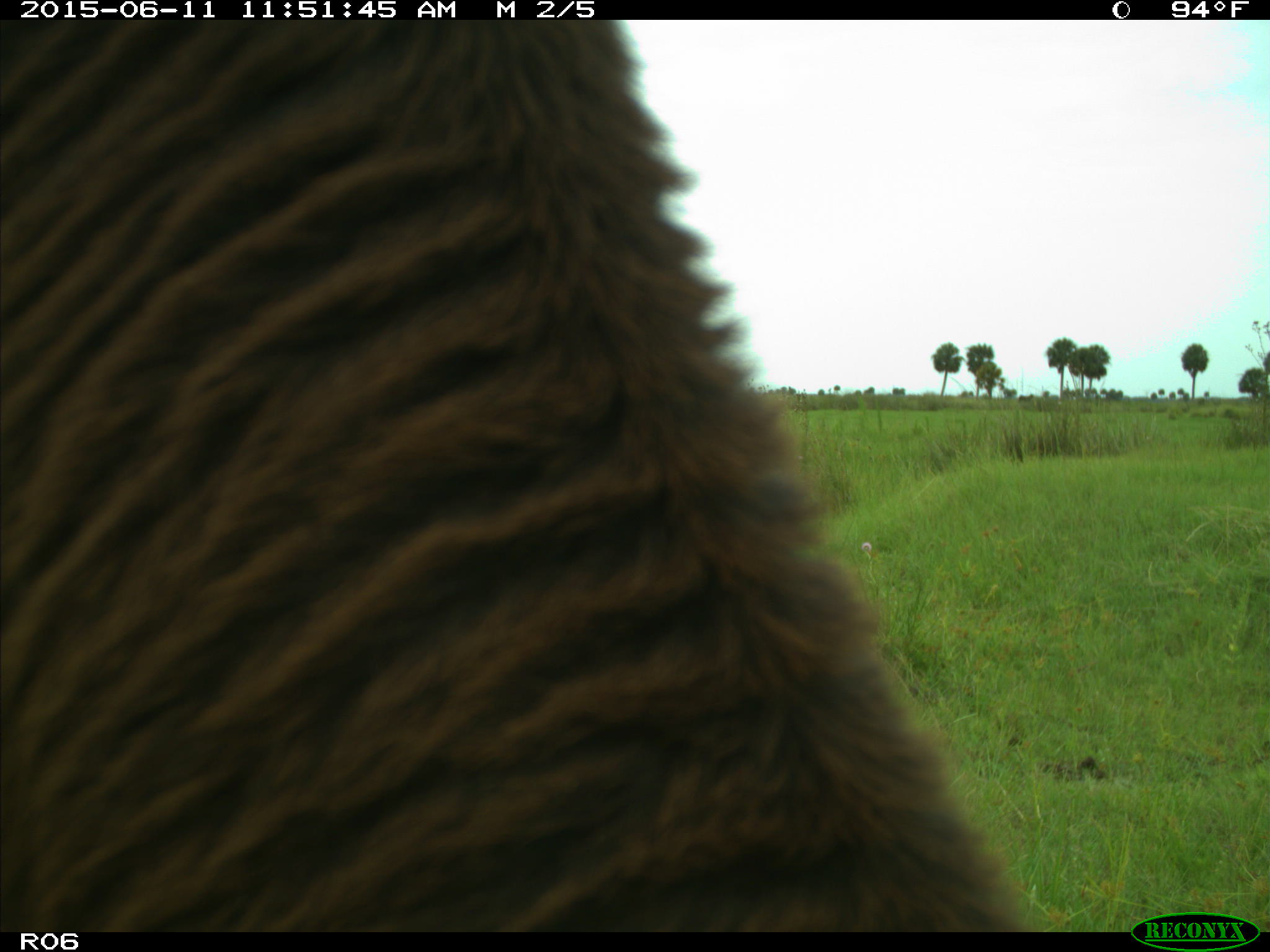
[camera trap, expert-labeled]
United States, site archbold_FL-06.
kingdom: Animalia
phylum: Chordata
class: Mammalia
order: Artiodactyla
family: Bovidae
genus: Bos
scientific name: Bos taurus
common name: domestic cow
Bos taurus (domestic cow).